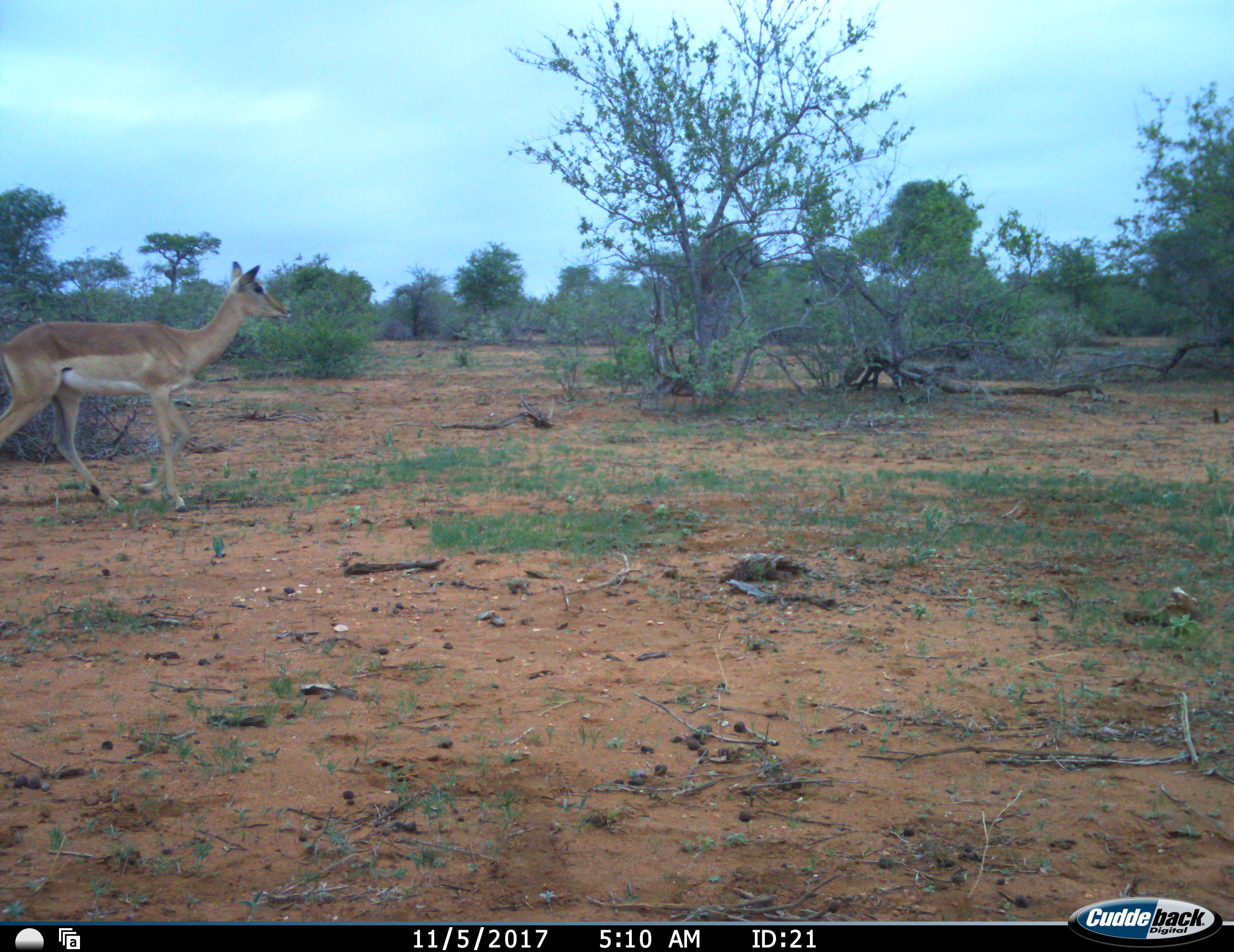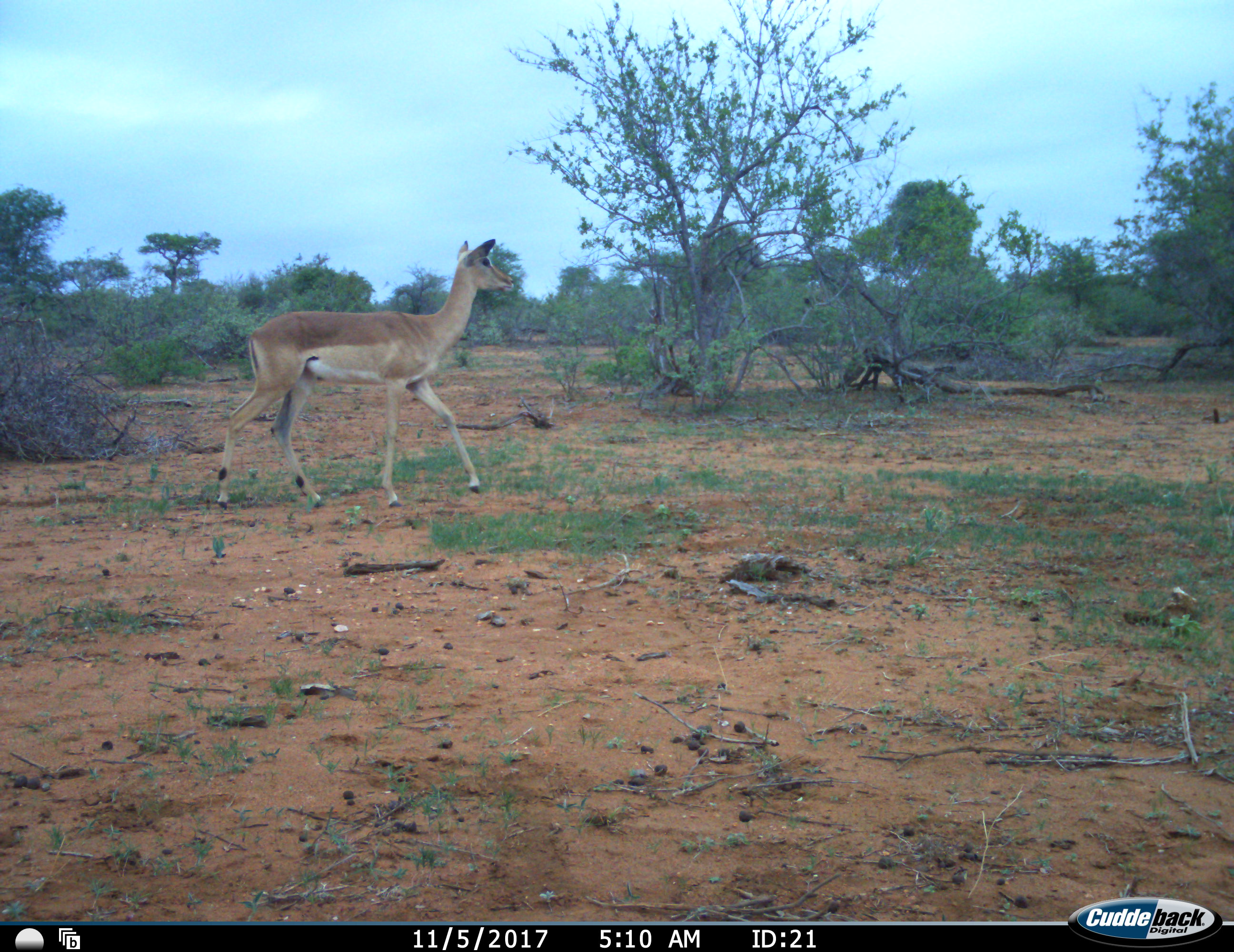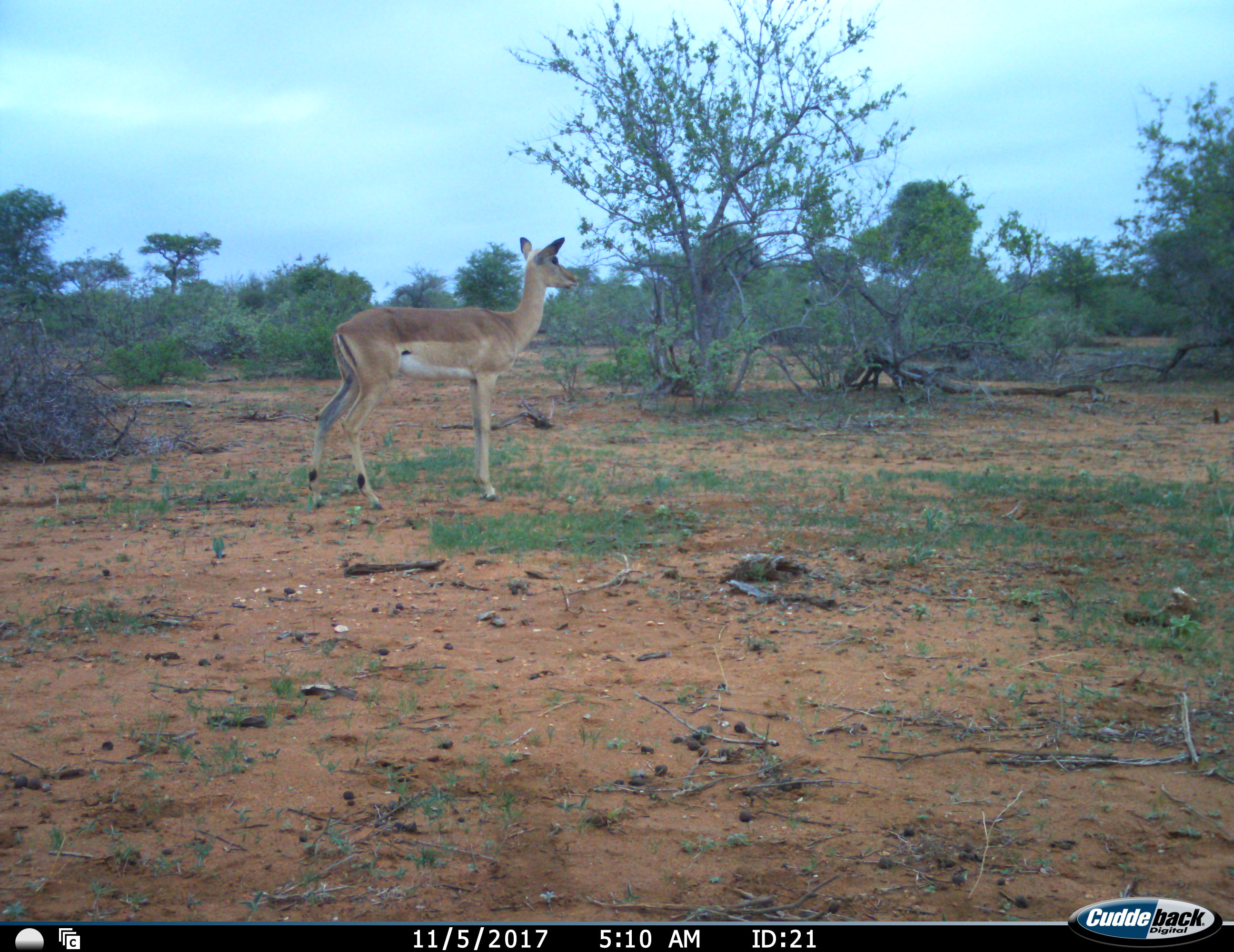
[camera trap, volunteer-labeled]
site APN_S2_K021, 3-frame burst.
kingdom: Animalia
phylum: Chordata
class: Mammalia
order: Artiodactyla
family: Bovidae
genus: Aepyceros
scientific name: Aepyceros melampus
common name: impala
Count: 1.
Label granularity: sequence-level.